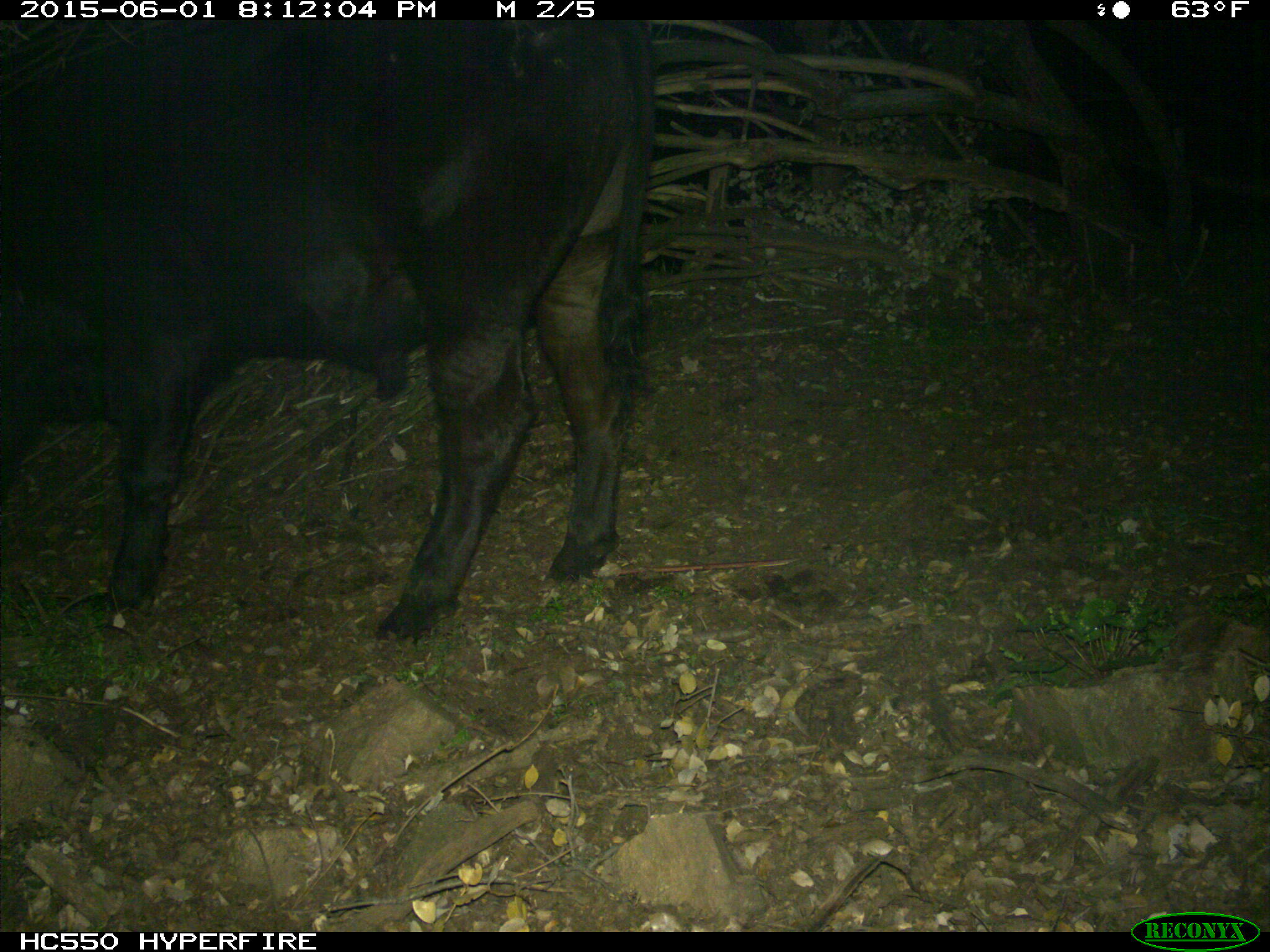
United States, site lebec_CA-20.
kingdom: Animalia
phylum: Chordata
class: Mammalia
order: Artiodactyla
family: Bovidae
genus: Bos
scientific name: Bos taurus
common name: domestic cow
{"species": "Bos taurus (domestic cow)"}